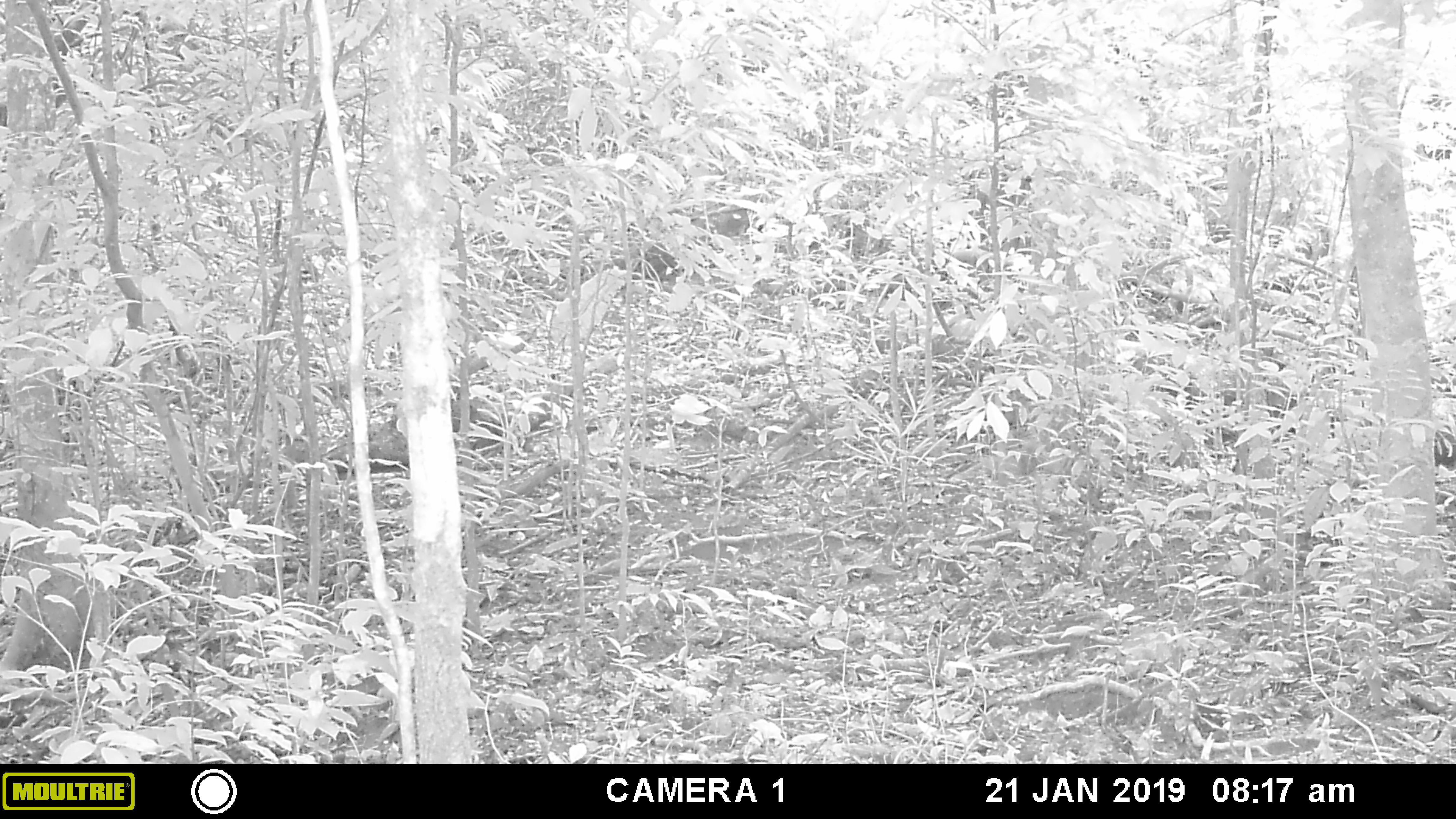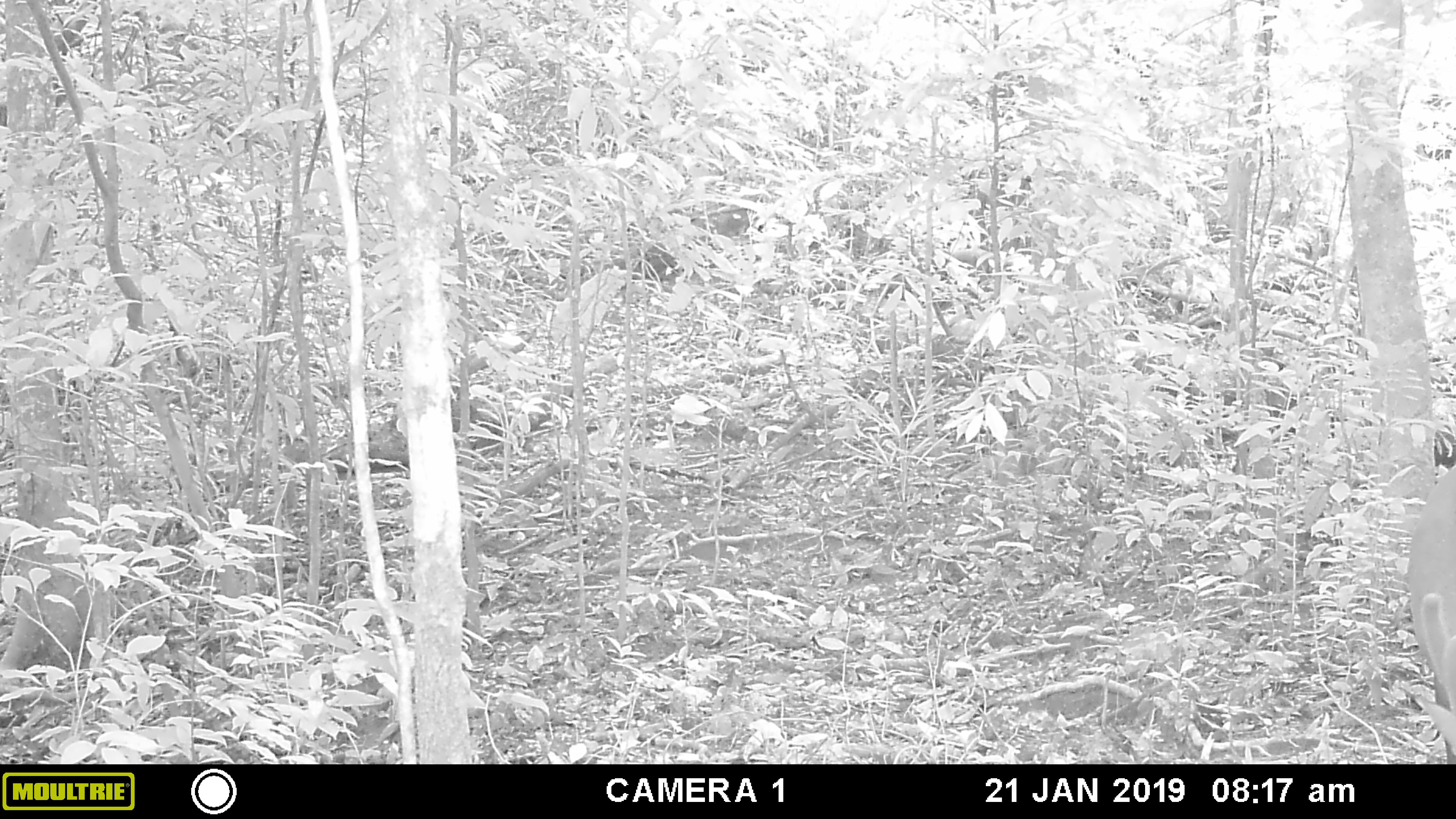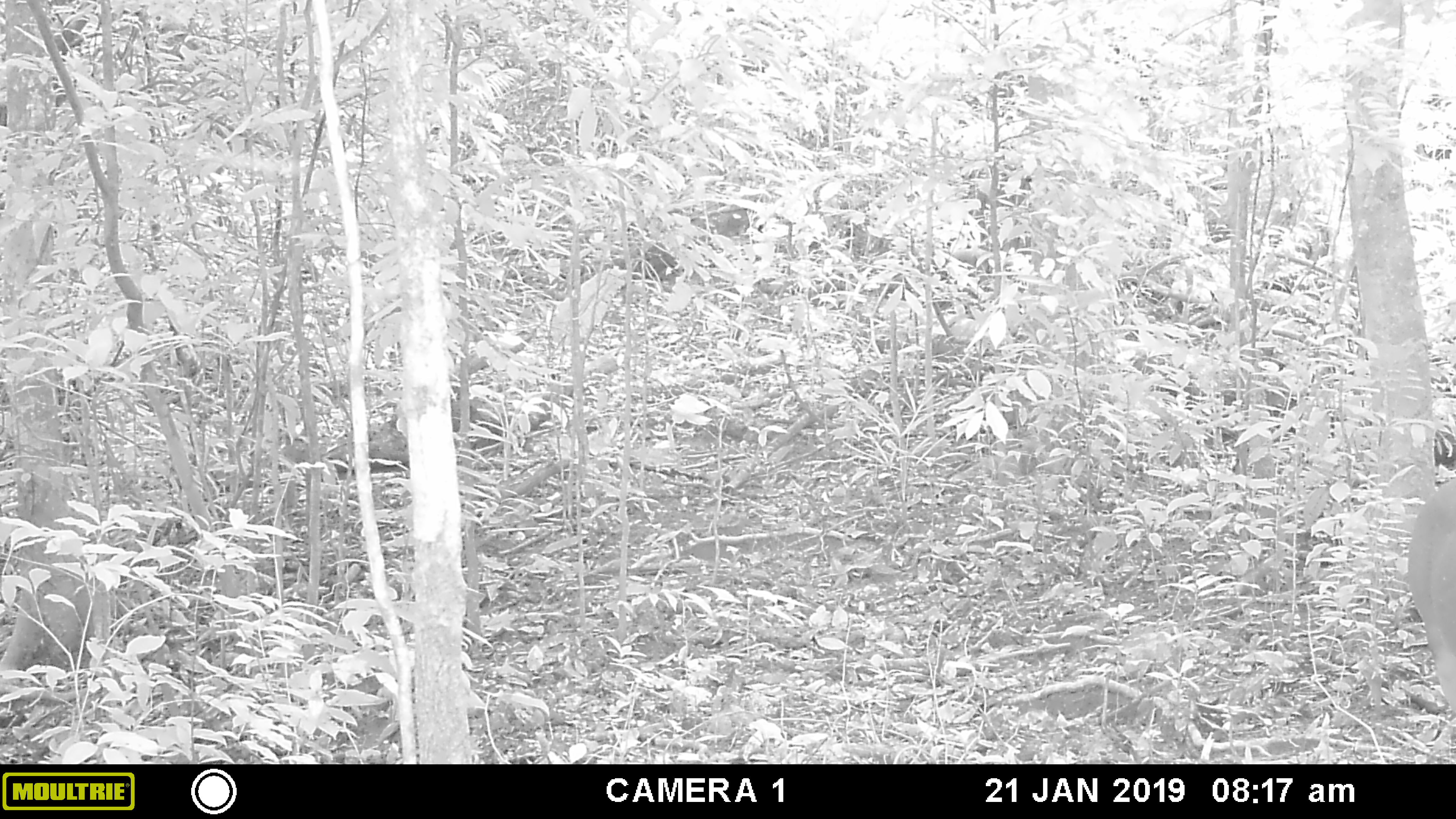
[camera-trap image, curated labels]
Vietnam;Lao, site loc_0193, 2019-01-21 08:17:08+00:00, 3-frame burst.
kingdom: Animalia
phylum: Chordata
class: Mammalia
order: Artiodactyla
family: Cervidae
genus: Muntiacus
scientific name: Muntiacus vuquangensis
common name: large-antlered muntjac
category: large antlered muntjac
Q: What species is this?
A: Large antlered muntjac (large-antlered muntjac) (Muntiacus vuquangensis).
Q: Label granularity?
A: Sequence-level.